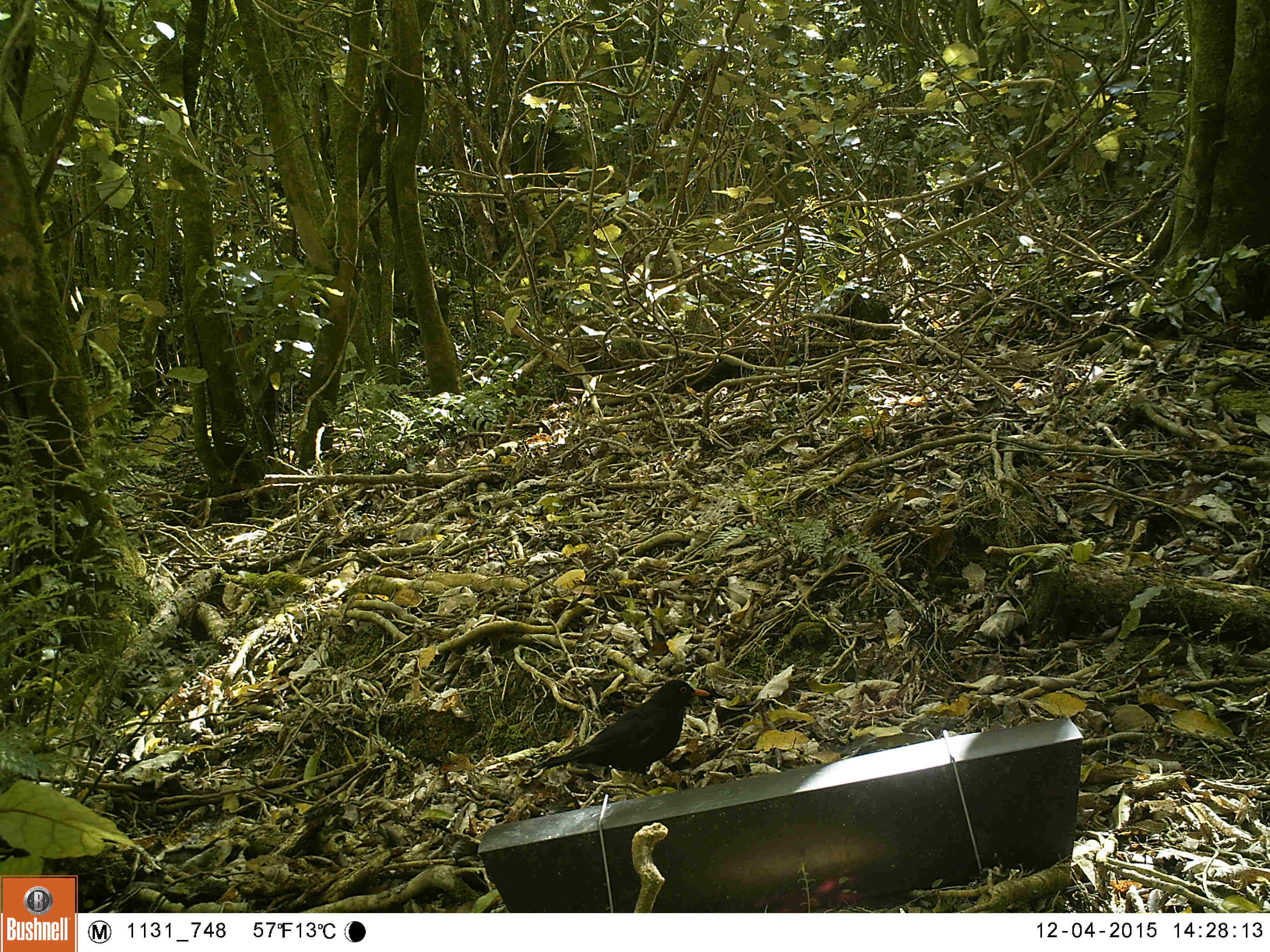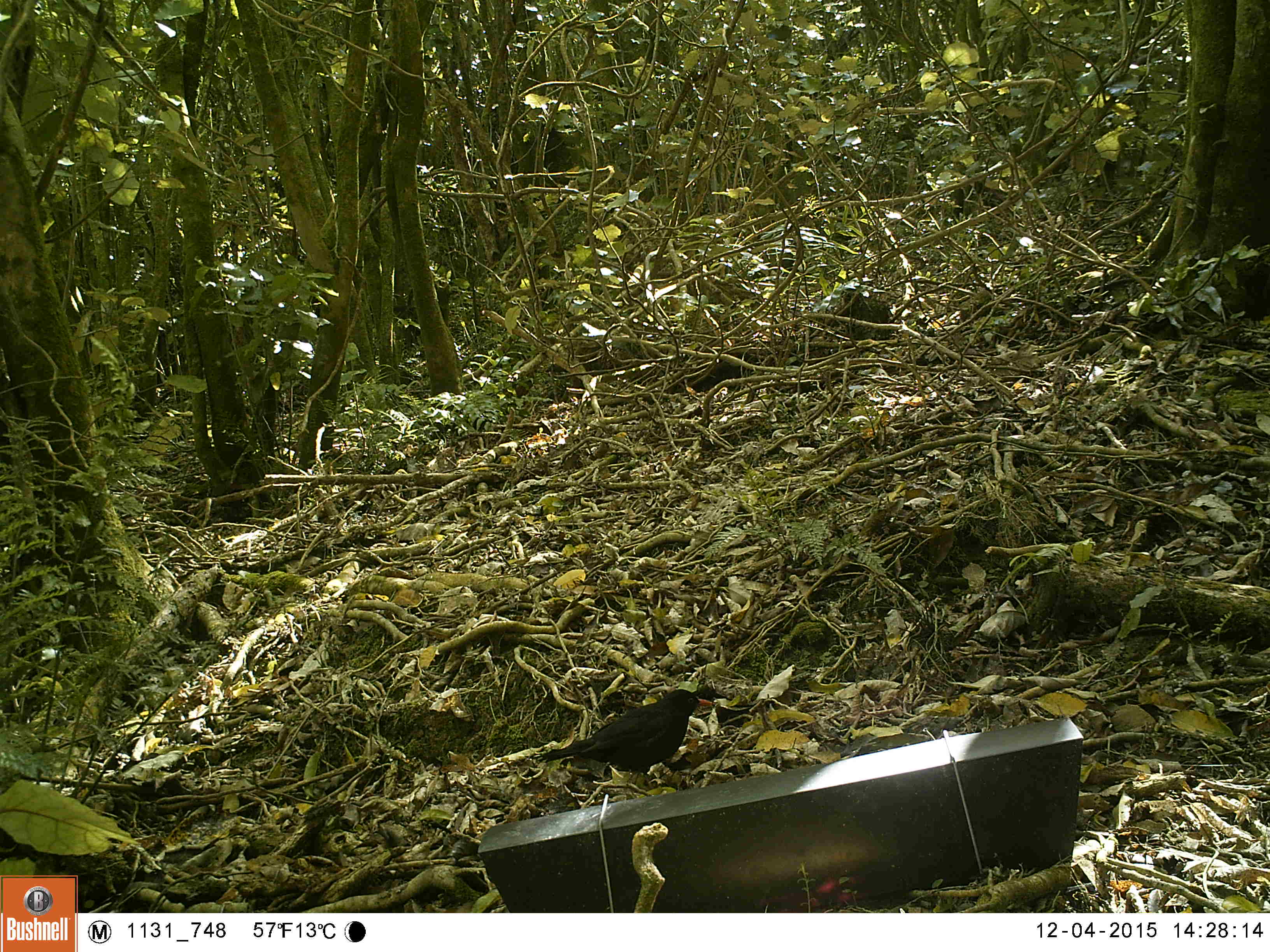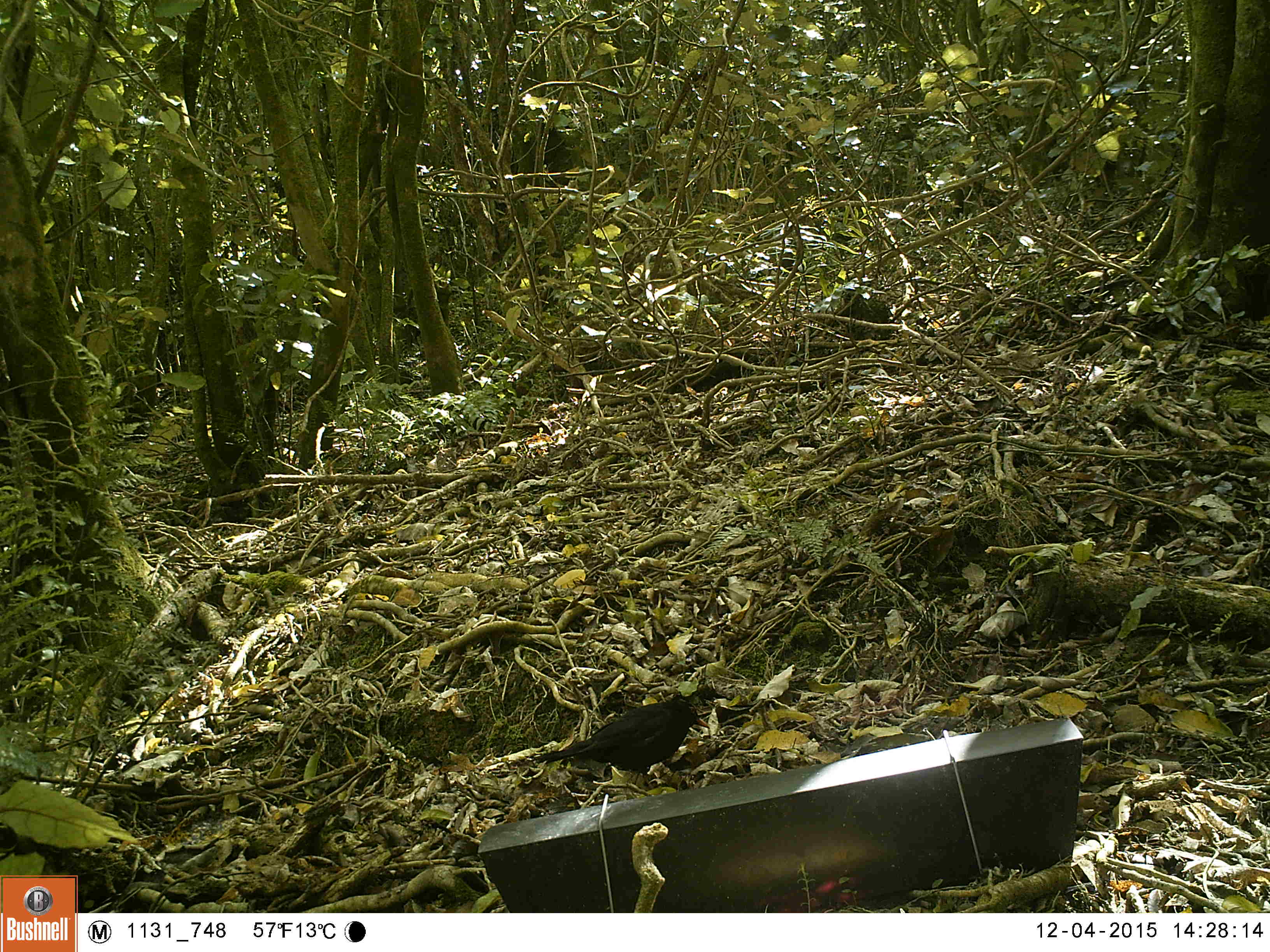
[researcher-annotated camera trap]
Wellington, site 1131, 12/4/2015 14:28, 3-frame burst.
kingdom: Animalia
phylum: Chordata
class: Aves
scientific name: Aves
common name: bird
Bird (Aves).